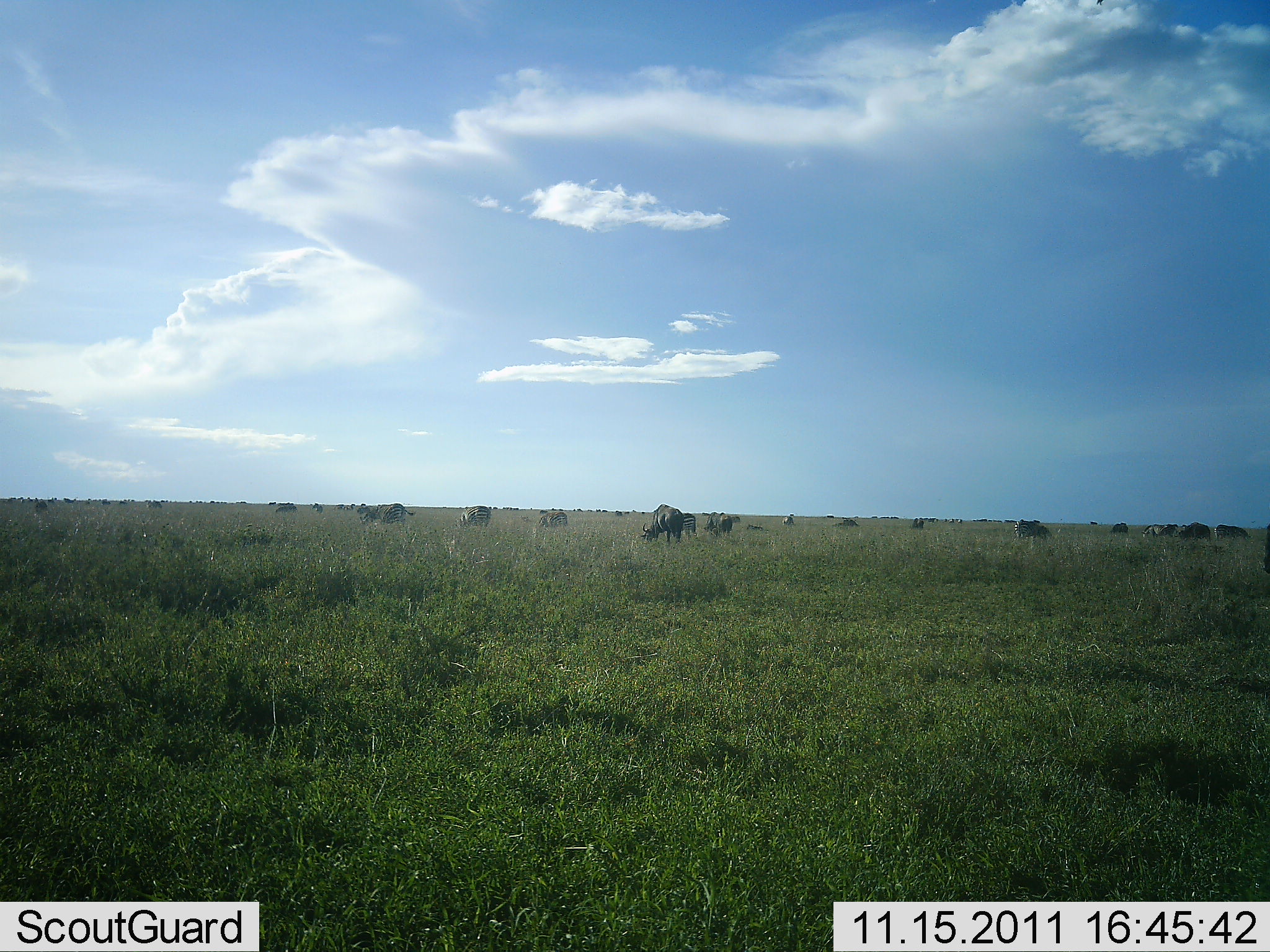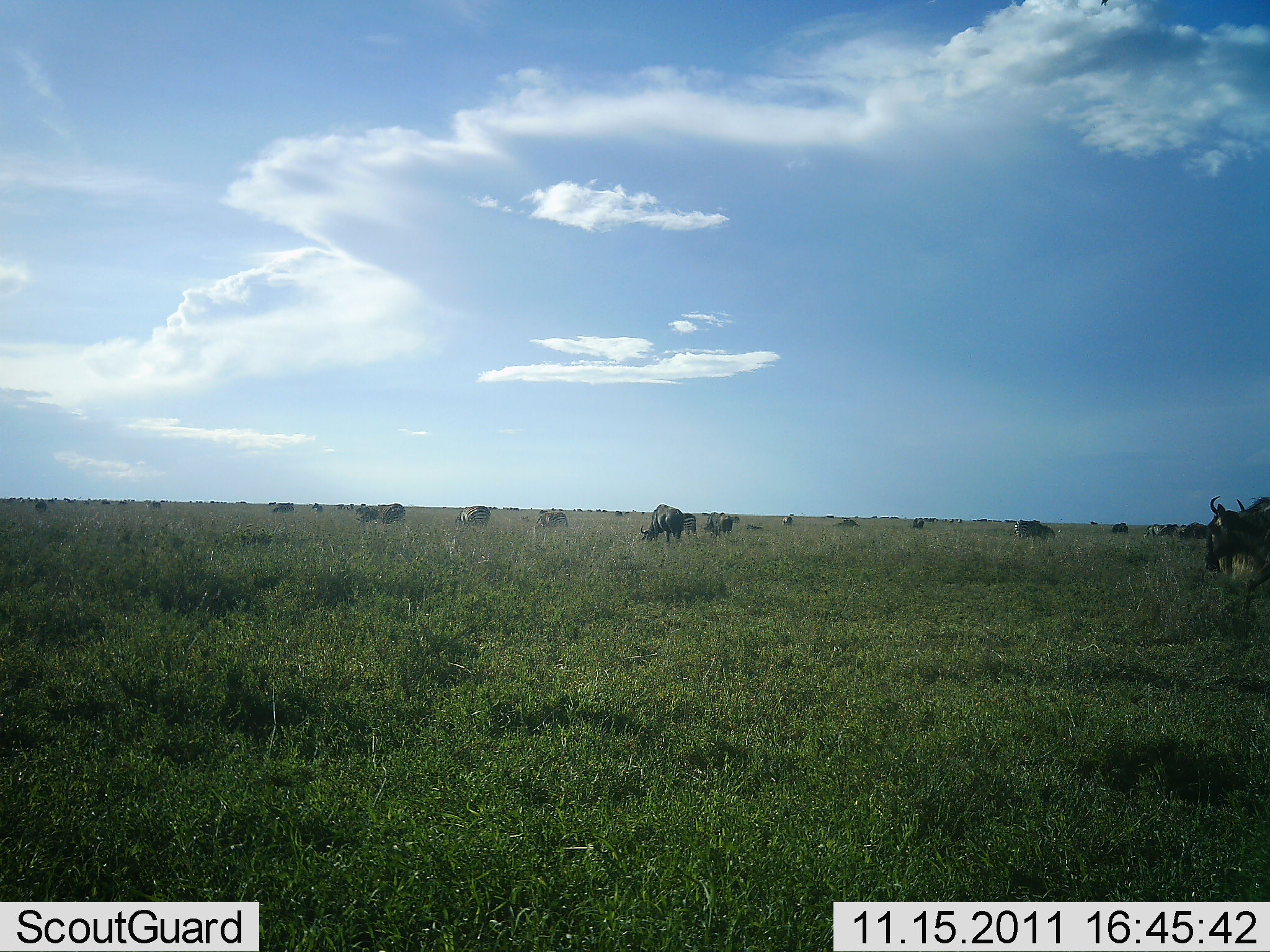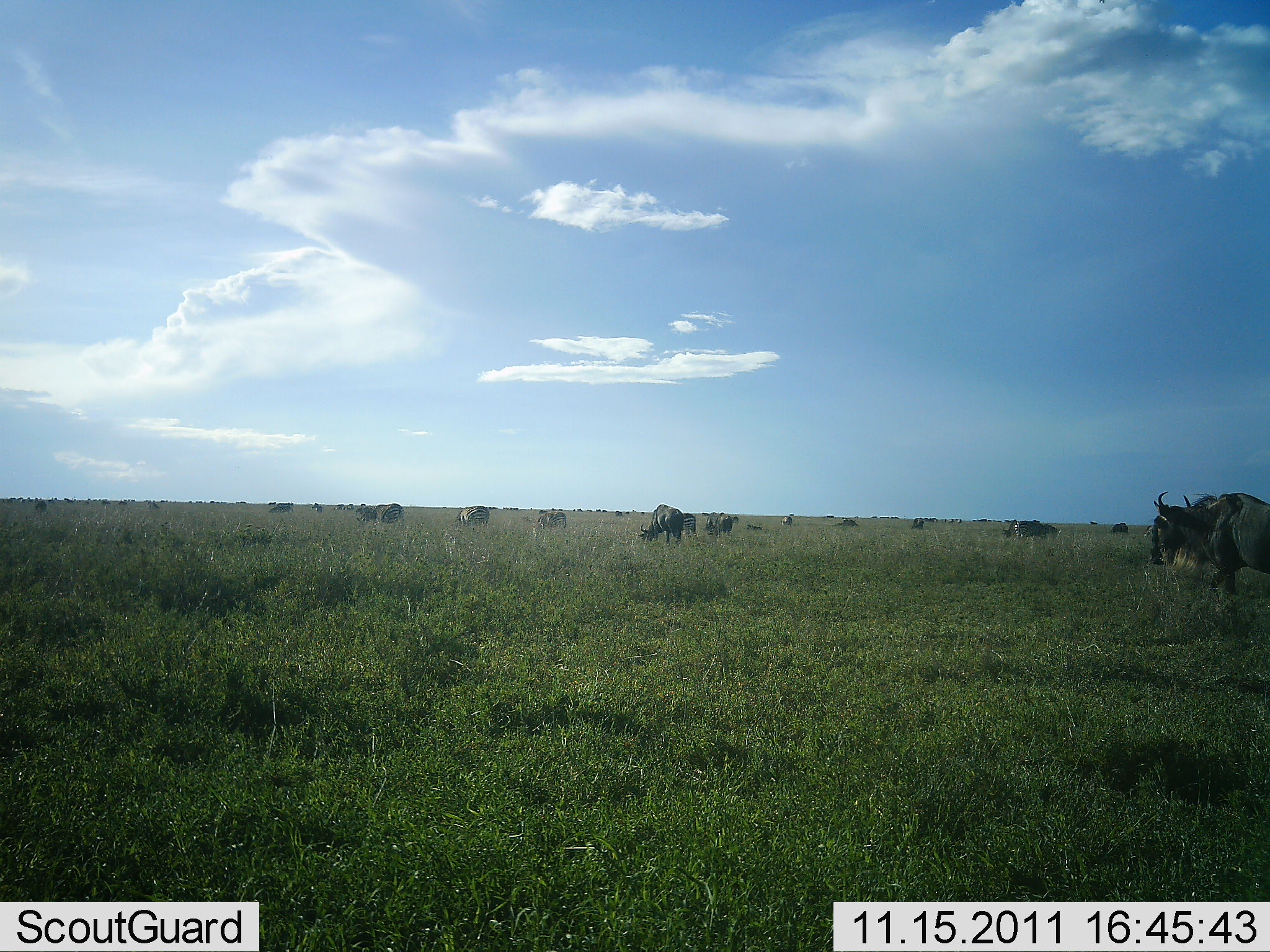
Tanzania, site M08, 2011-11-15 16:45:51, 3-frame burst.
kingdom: Animalia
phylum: Chordata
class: Mammalia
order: Artiodactyla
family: Bovidae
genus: Connochaetes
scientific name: Connochaetes taurinus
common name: blue wildebeest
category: wildebeest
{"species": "wildebeest (blue wildebeest) (Connochaetes taurinus)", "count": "11-50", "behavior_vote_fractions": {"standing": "60%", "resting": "10%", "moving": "85%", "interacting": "15%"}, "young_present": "5%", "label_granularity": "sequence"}